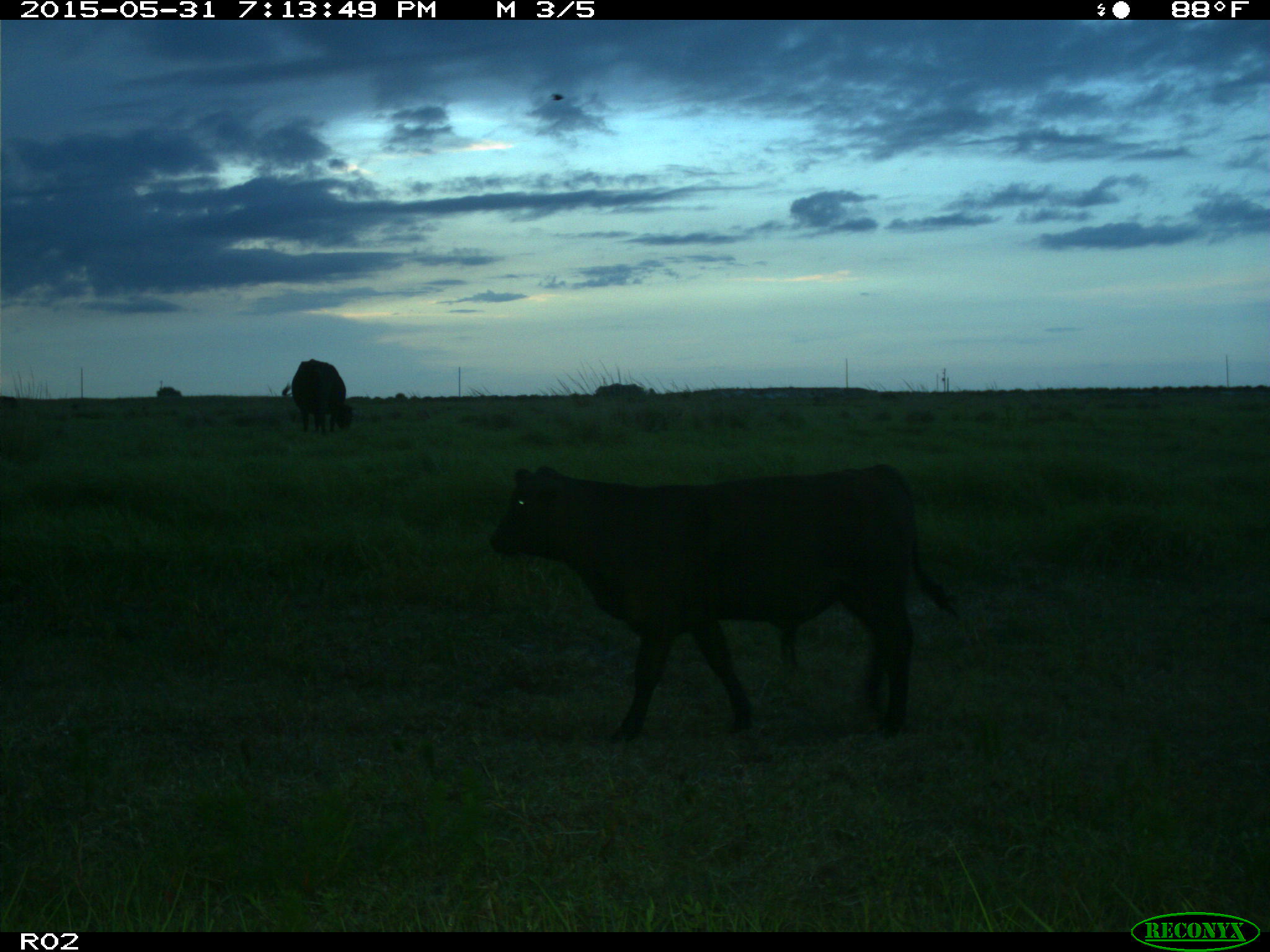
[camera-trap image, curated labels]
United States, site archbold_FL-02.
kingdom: Animalia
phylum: Chordata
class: Mammalia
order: Artiodactyla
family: Bovidae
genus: Bos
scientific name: Bos taurus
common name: domestic cow